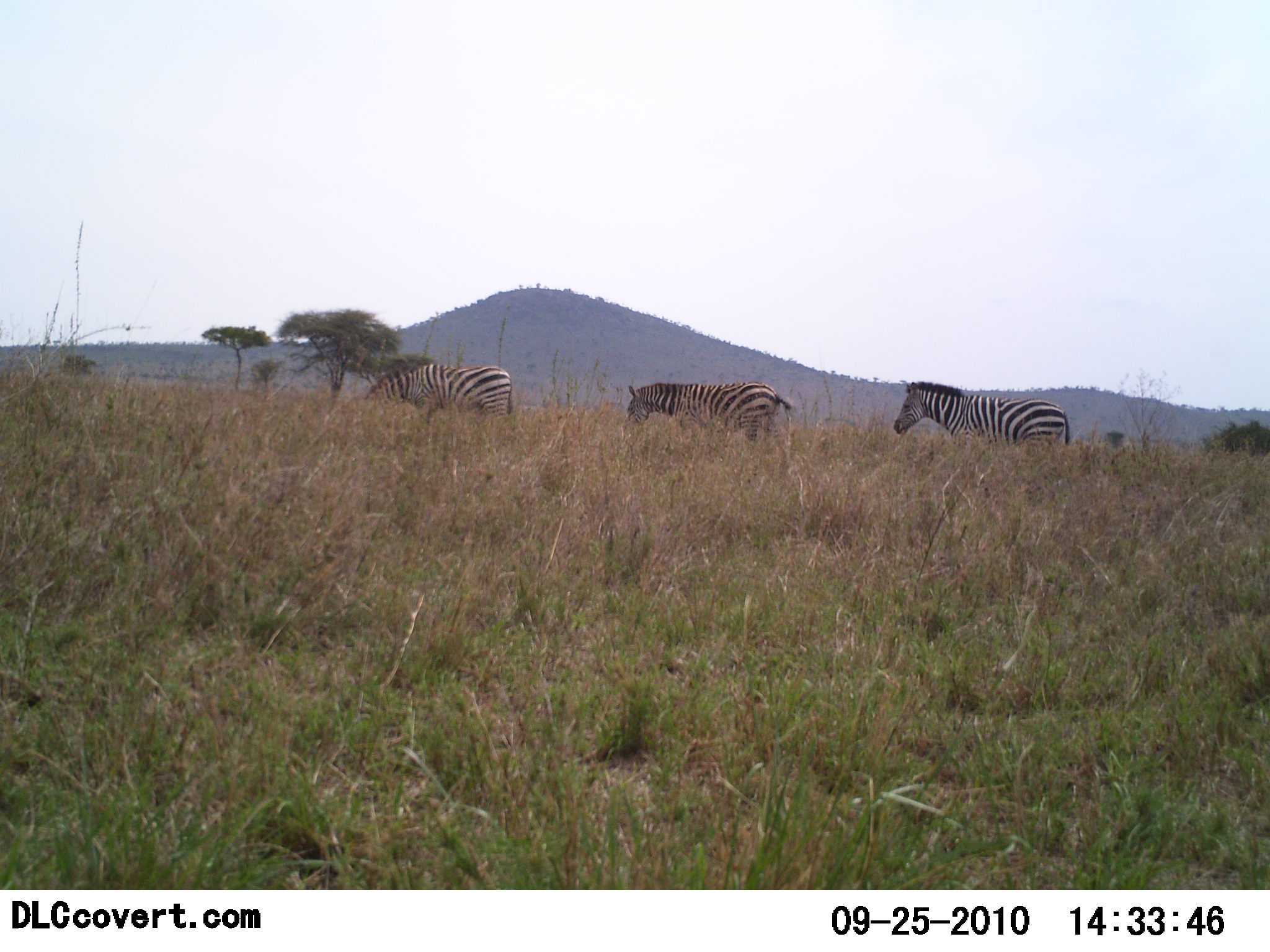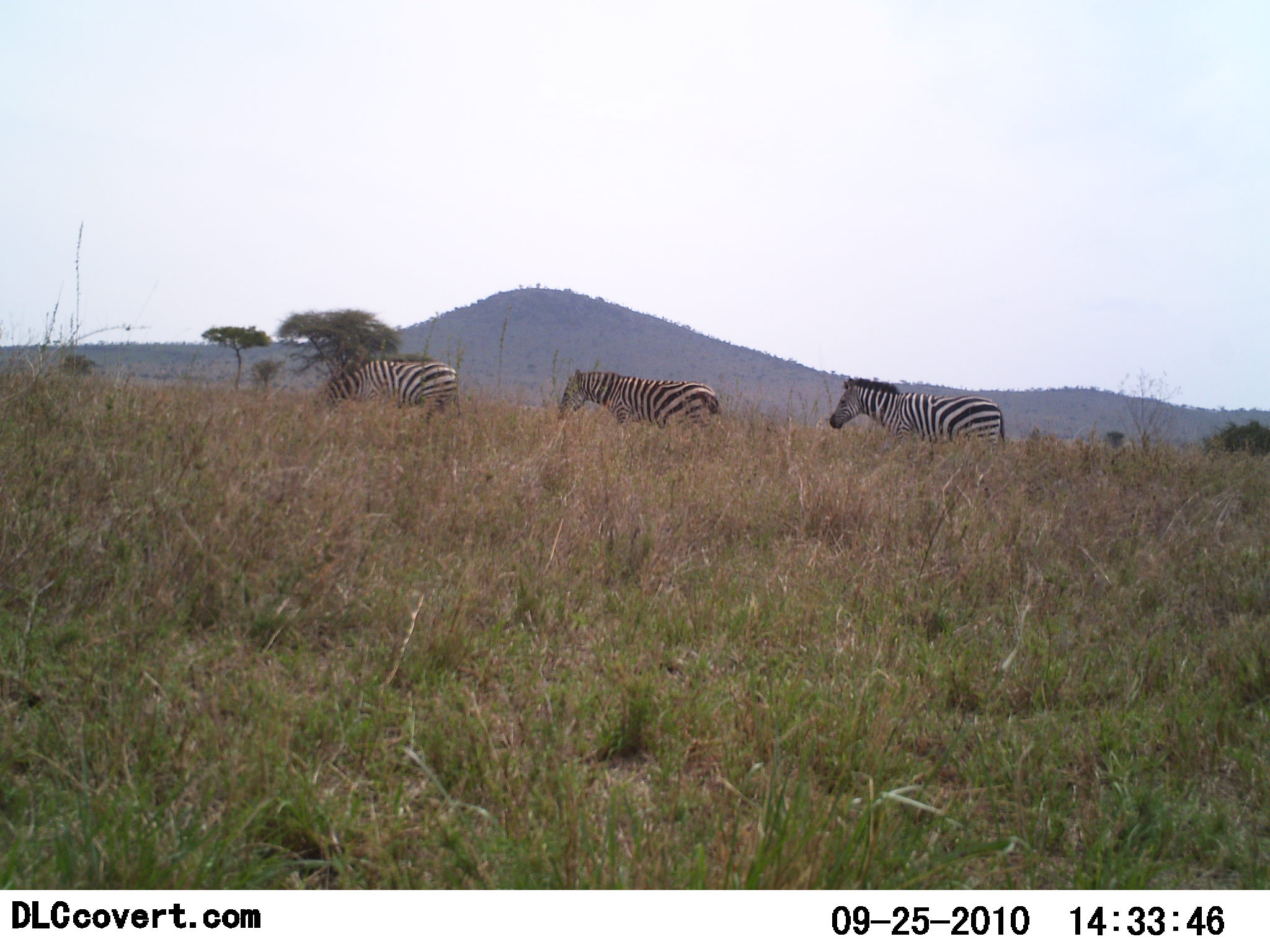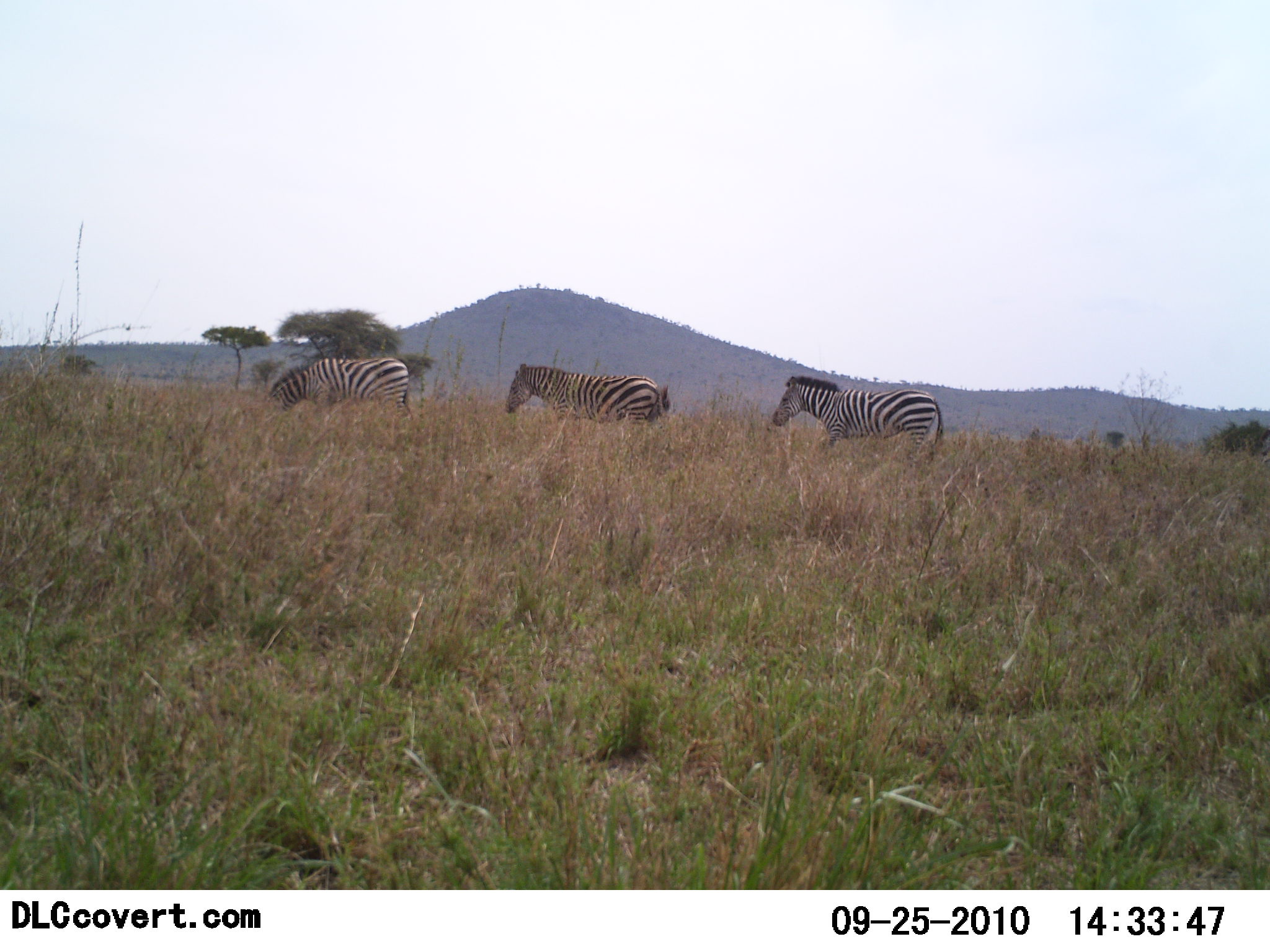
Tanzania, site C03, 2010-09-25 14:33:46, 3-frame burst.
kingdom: Animalia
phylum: Chordata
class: Mammalia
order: Perissodactyla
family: Equidae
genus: Equus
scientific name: Equus quagga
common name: plains zebra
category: zebra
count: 3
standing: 0%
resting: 0%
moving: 100%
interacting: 0%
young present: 0%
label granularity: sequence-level